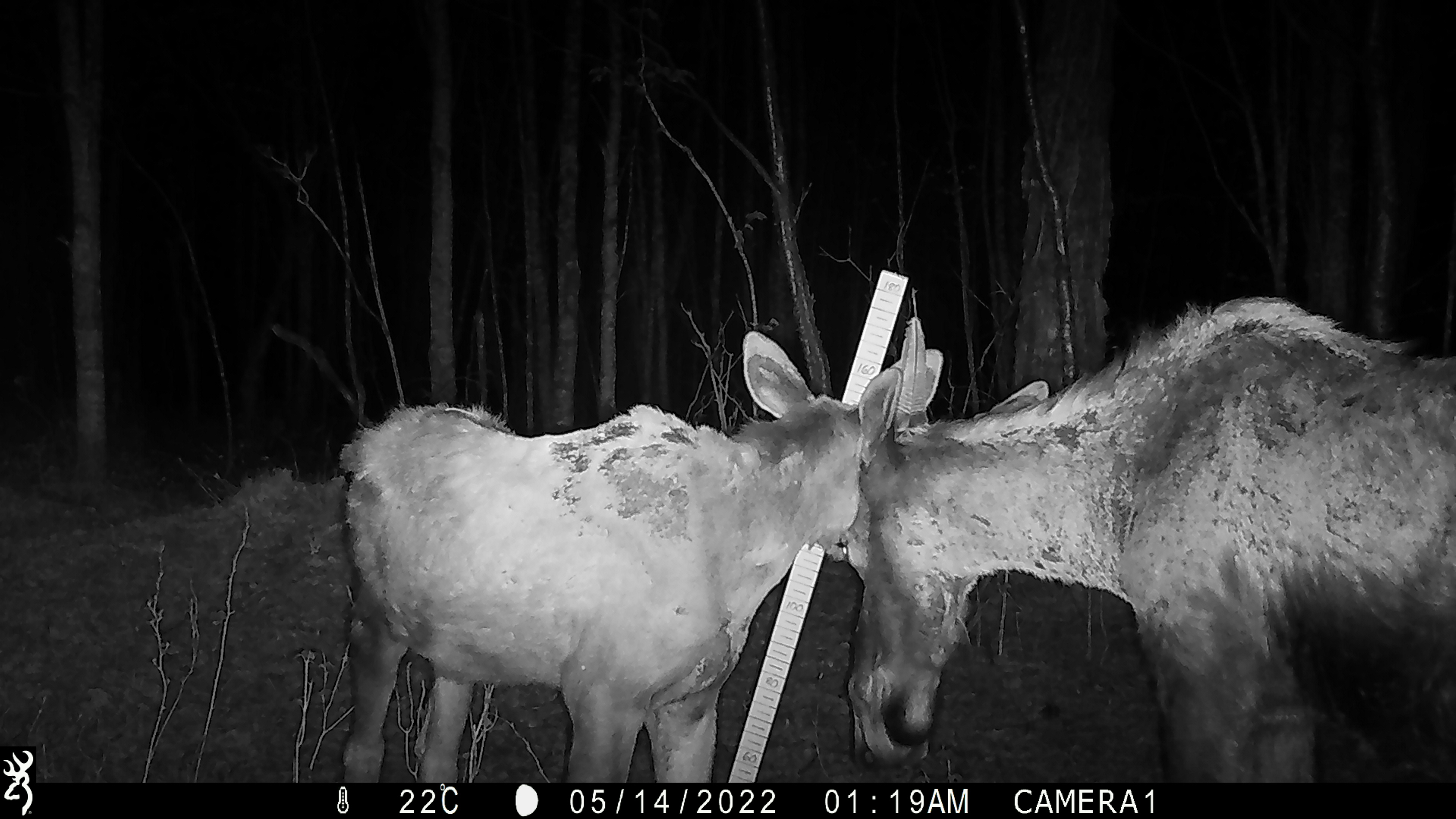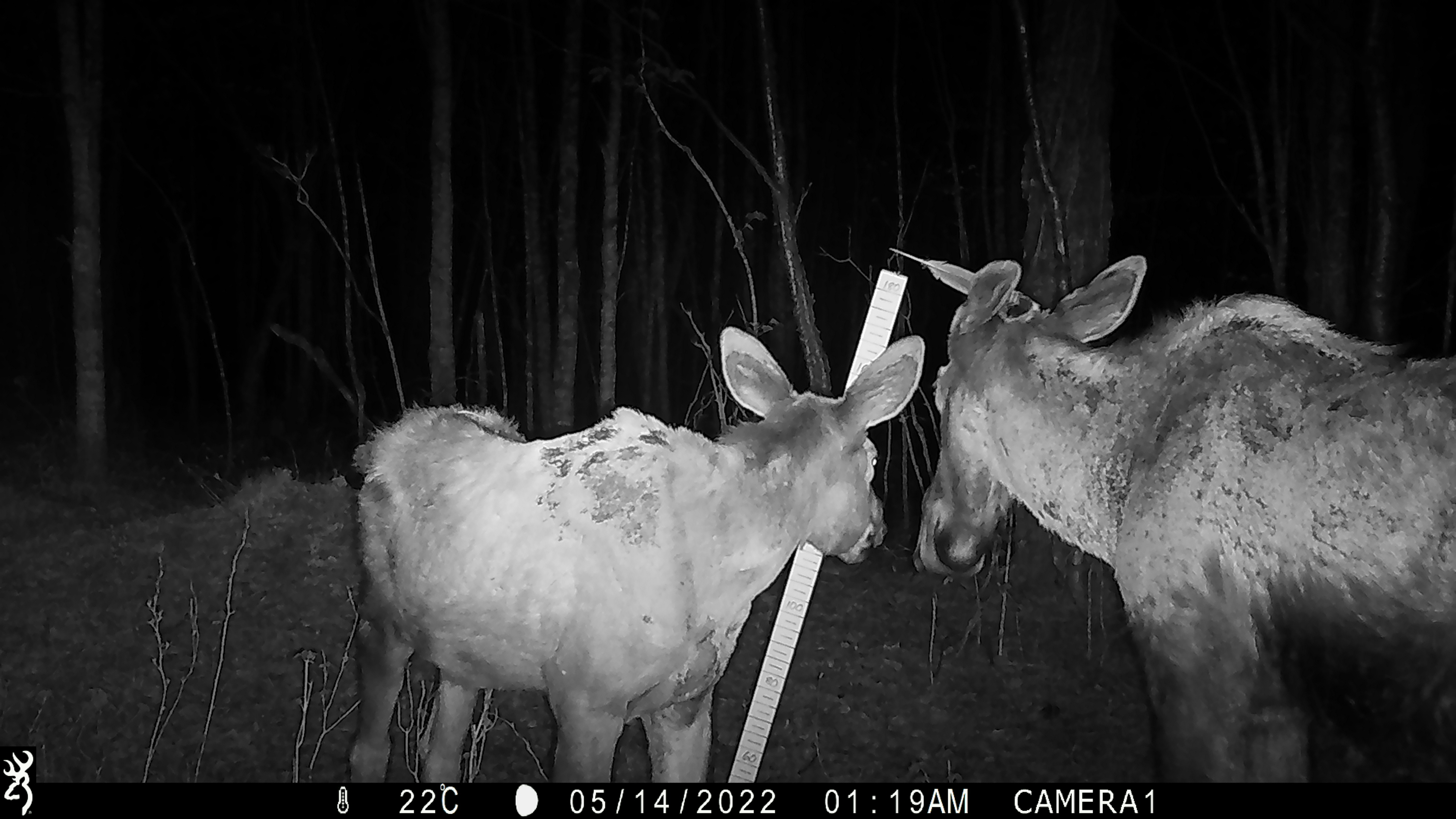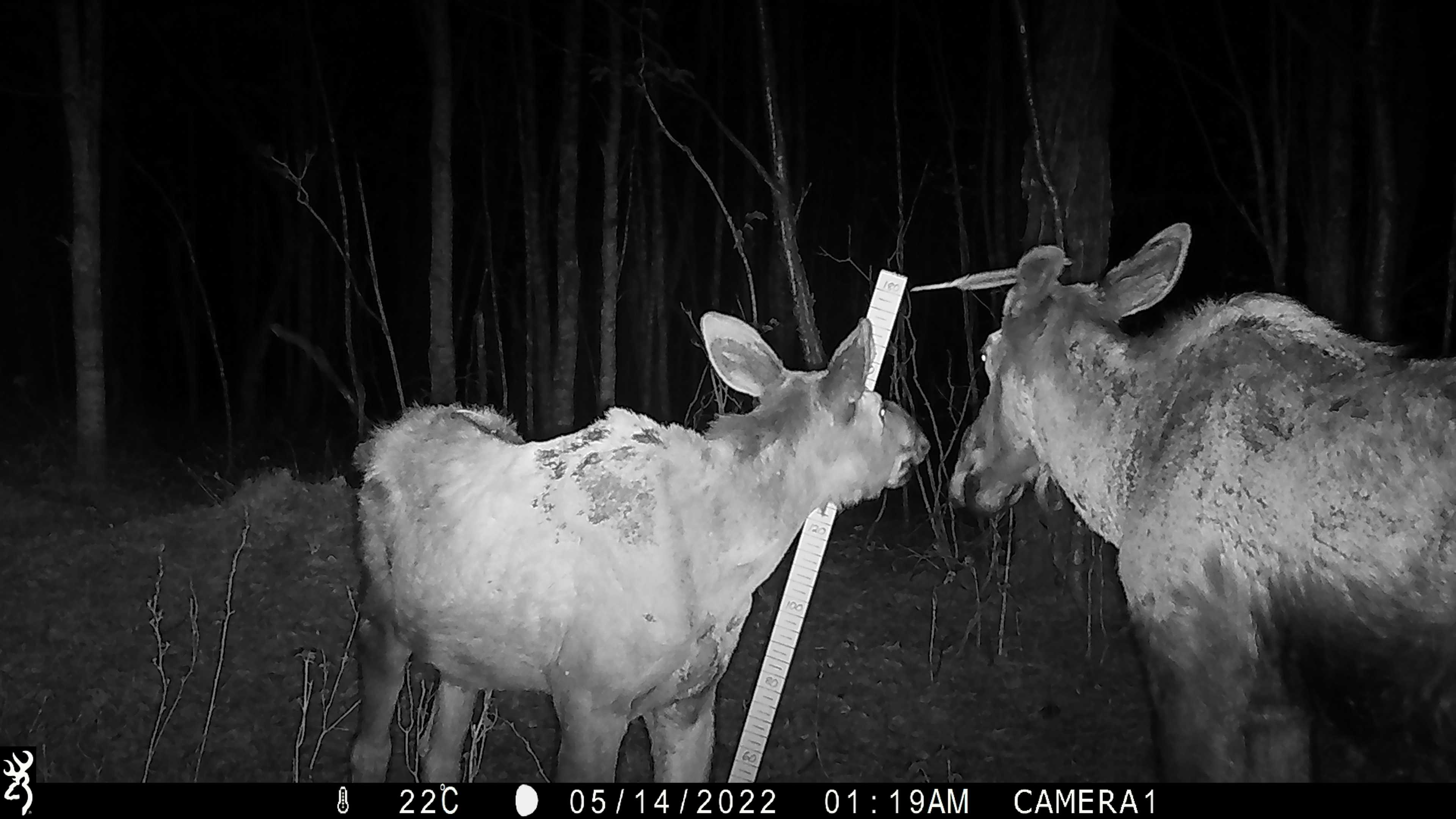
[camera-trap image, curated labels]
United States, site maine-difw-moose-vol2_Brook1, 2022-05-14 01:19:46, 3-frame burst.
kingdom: Animalia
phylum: Chordata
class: Mammalia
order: Artiodactyla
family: Cervidae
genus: Alces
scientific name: Alces alces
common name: moose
Moose (Alces alces).